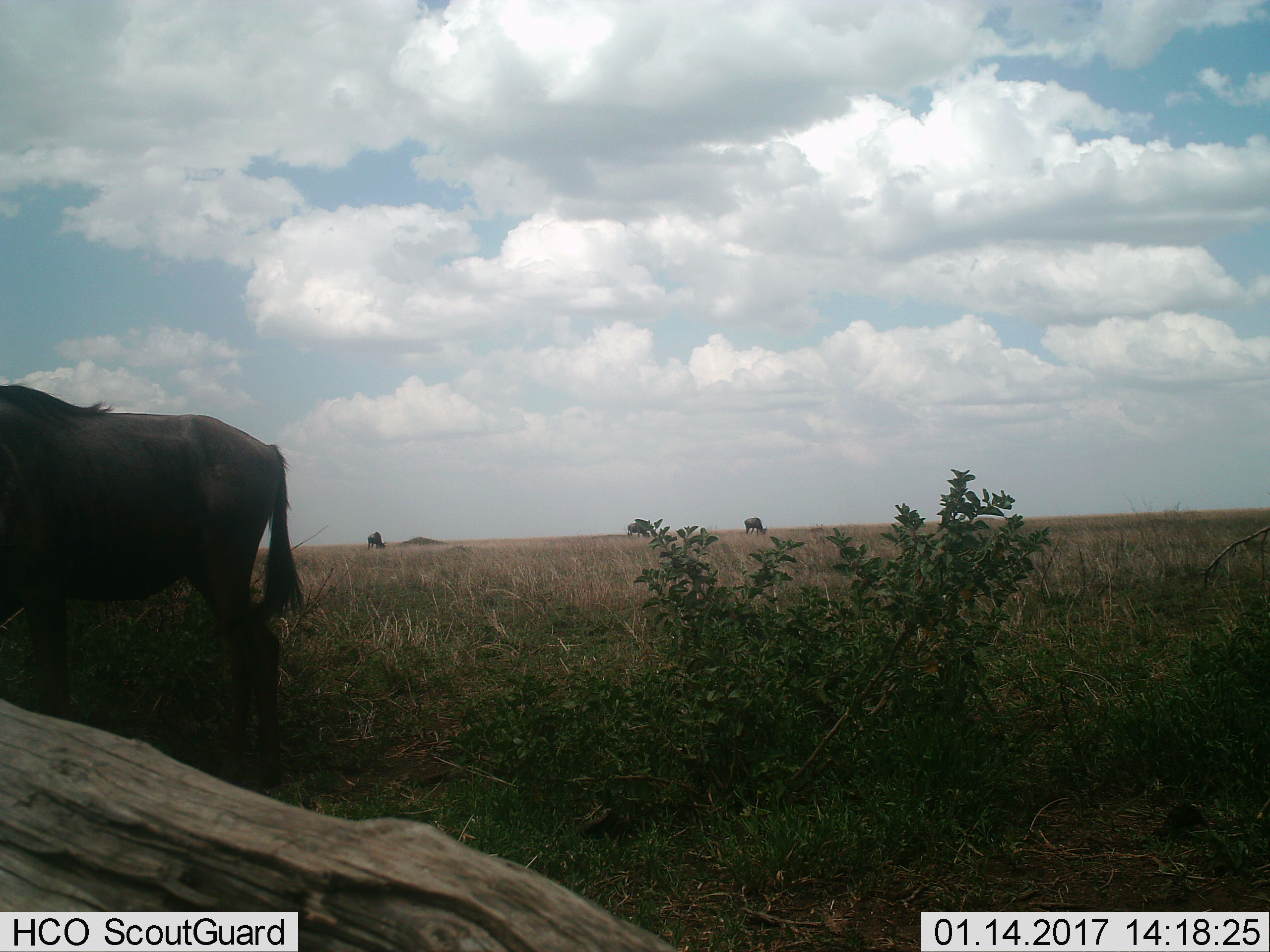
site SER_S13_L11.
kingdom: Animalia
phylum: Chordata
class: Mammalia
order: Artiodactyla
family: Bovidae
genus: Connochaetes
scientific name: Connochaetes taurinus taurinus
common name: blue wildebeest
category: wildebeestblue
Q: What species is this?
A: Wildebeestblue (blue wildebeest) (Connochaetes taurinus taurinus).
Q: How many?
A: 4.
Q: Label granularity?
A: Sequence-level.